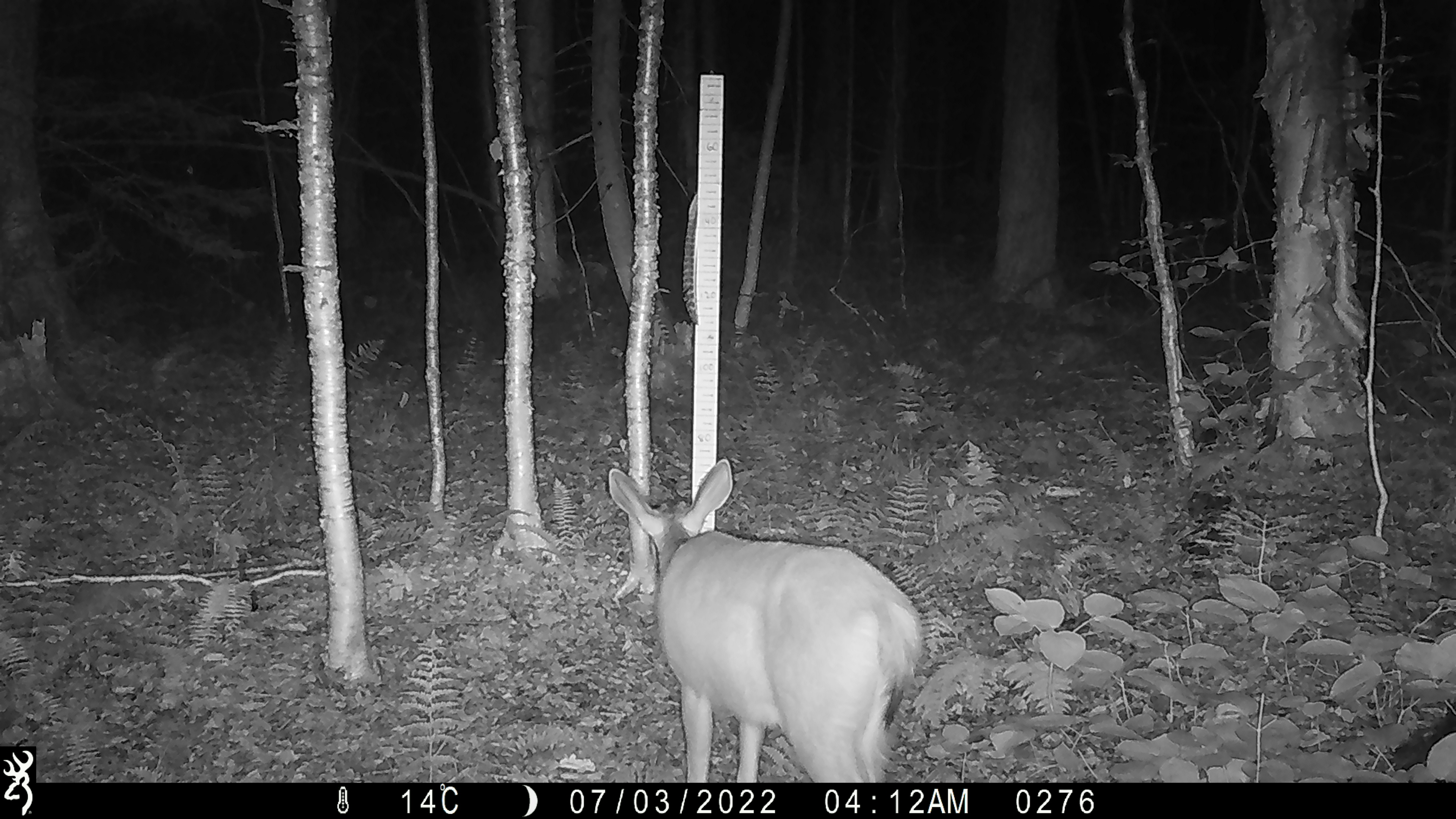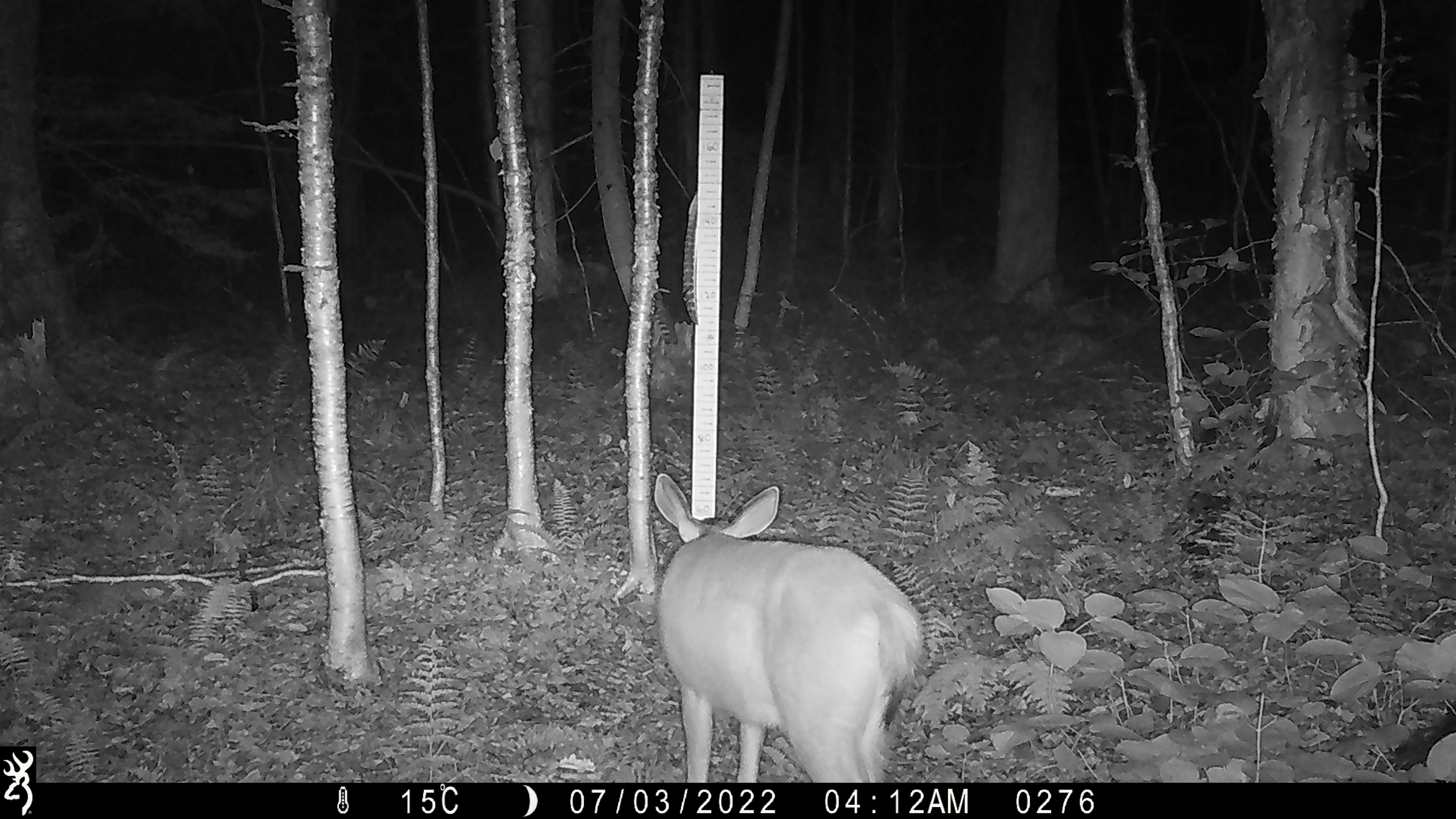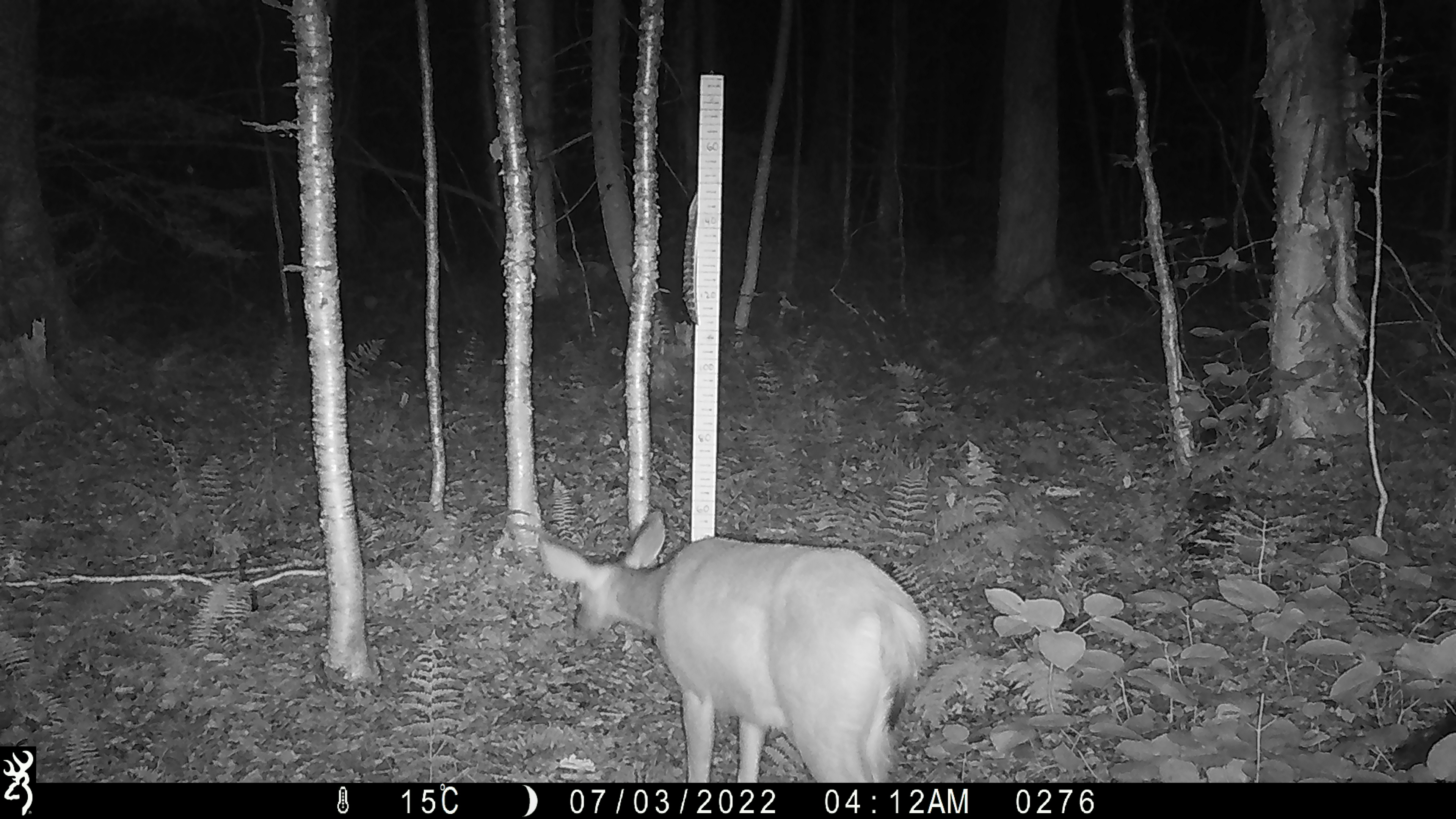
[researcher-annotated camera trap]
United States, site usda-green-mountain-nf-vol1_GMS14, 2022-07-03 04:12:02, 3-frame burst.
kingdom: Animalia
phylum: Chordata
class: Mammalia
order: Artiodactyla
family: Cervidae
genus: Odocoileus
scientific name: Odocoileus virginianus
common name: white-tailed deer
White-tailed deer (Odocoileus virginianus).